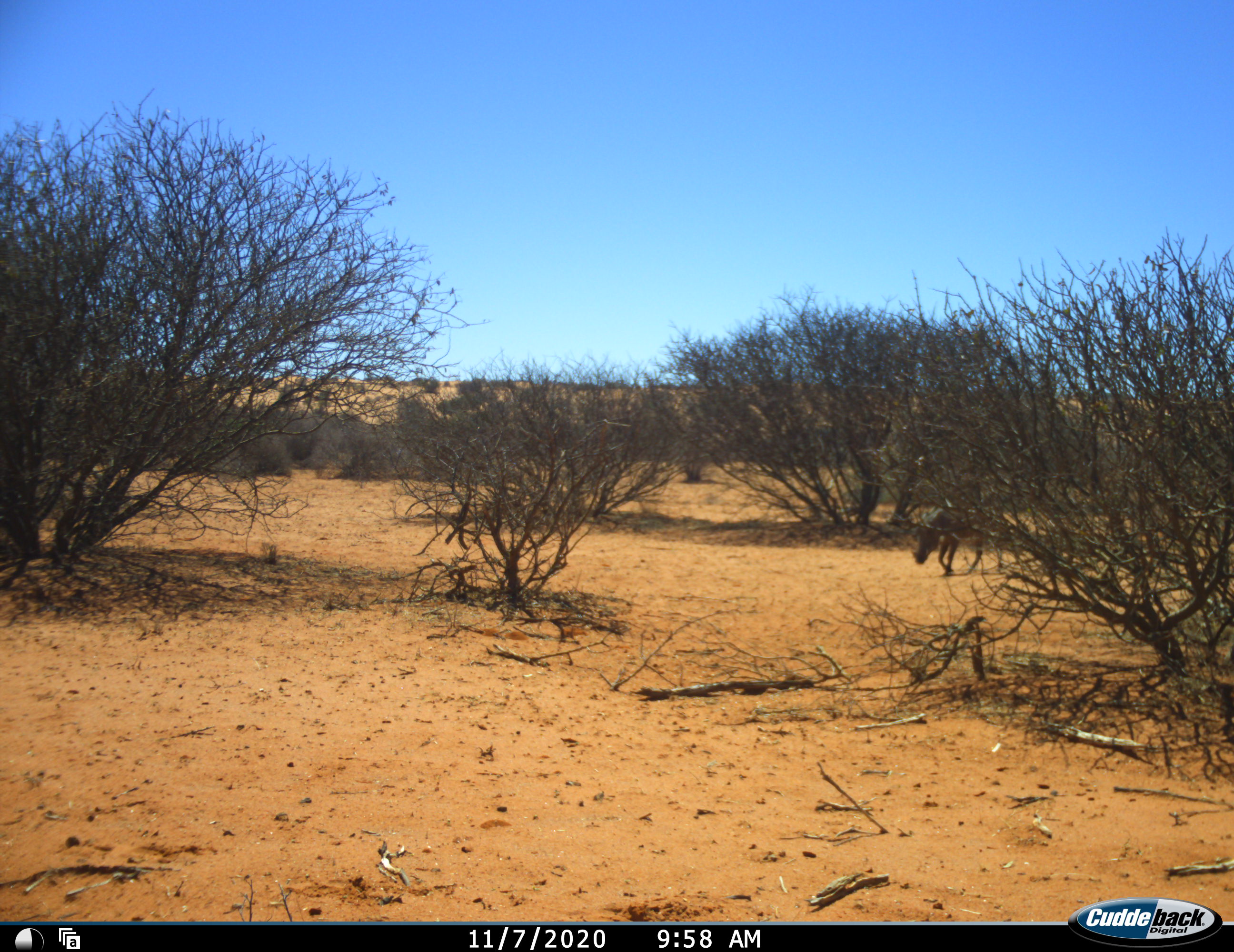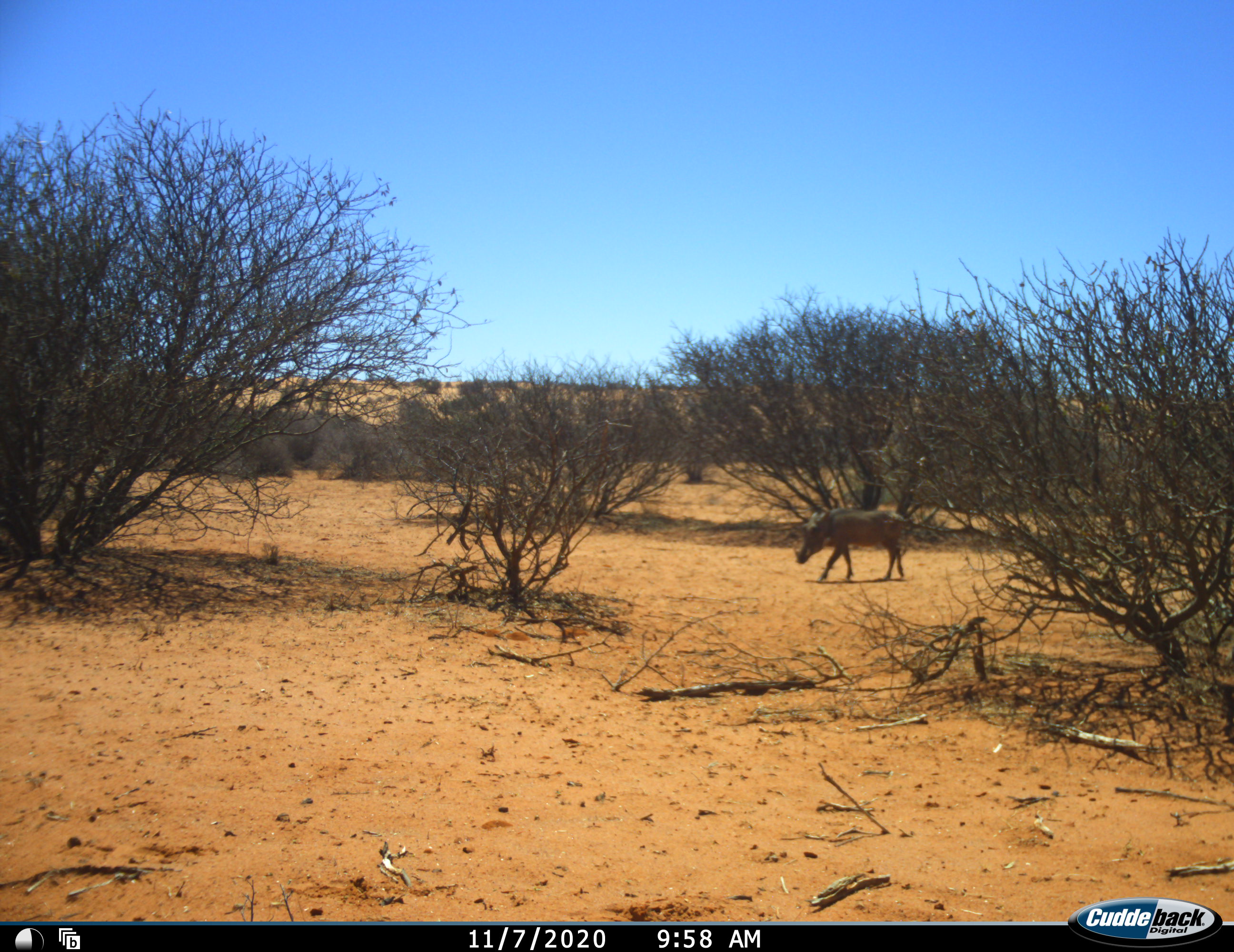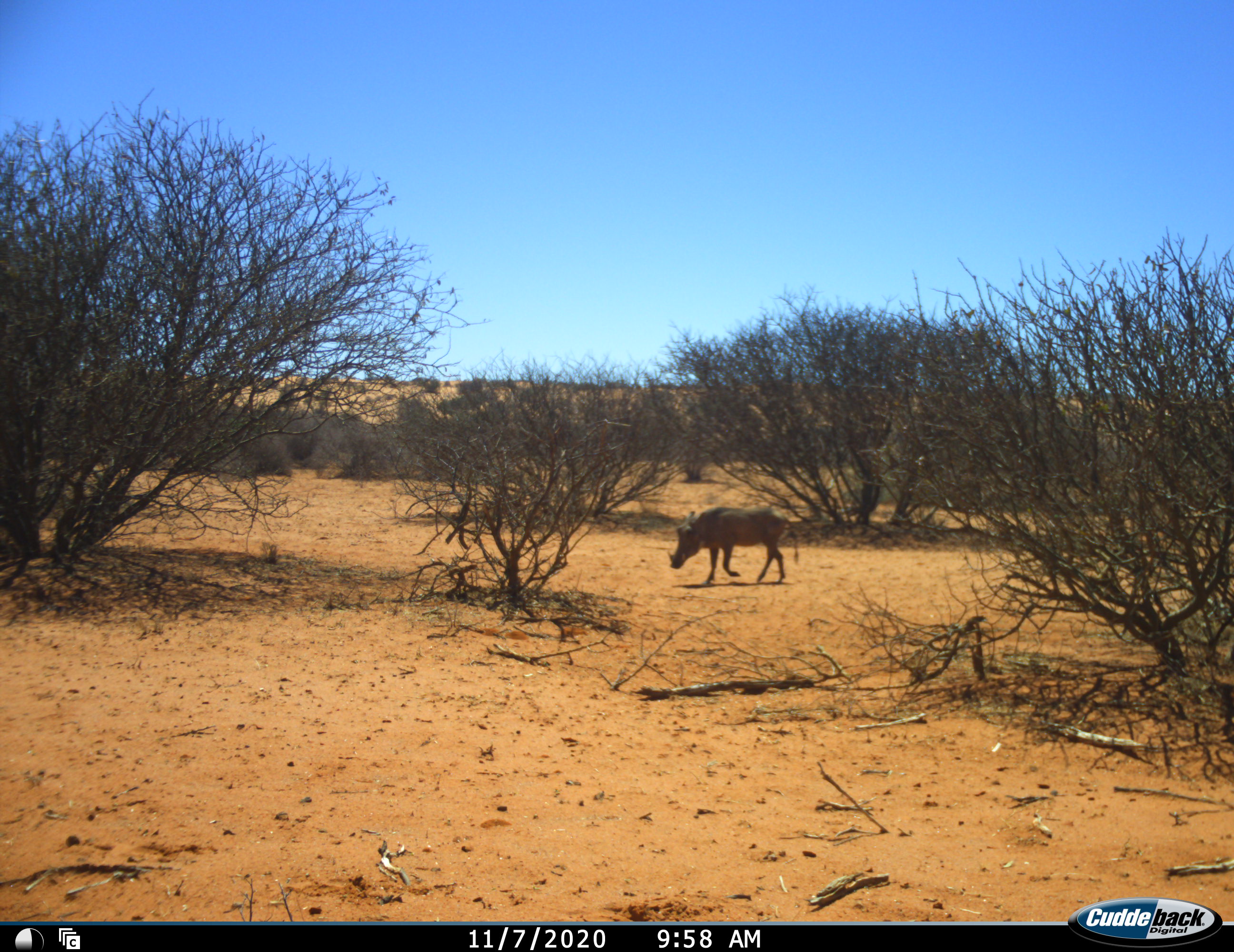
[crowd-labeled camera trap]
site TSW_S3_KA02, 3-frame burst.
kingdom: Animalia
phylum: Chordata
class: Mammalia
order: Artiodactyla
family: Suidae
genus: Phacochoerus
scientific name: Phacochoerus africanus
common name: warthog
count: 1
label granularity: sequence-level